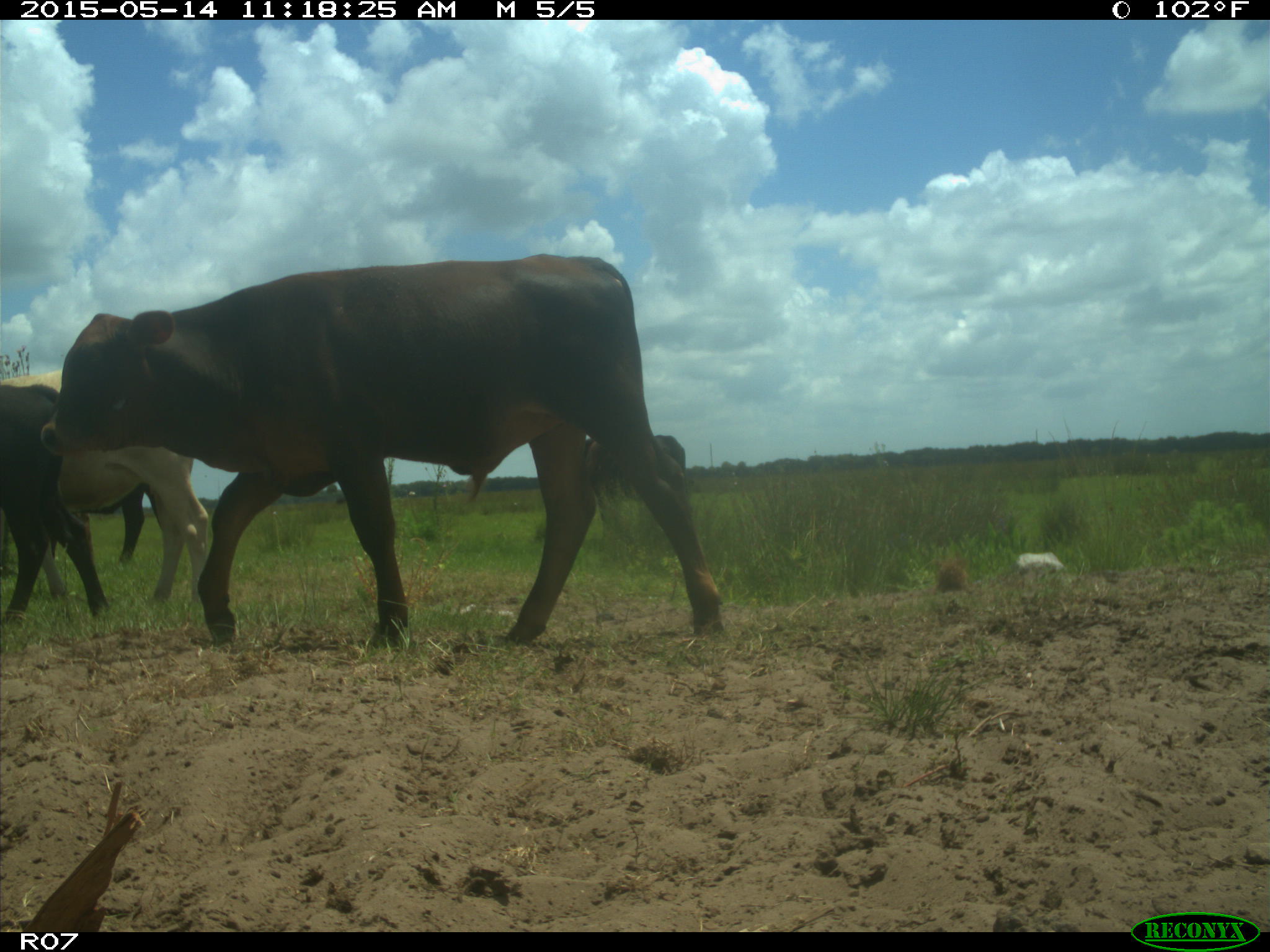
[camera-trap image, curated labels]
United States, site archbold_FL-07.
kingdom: Animalia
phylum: Chordata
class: Mammalia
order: Artiodactyla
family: Bovidae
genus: Bos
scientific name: Bos taurus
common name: domestic cow